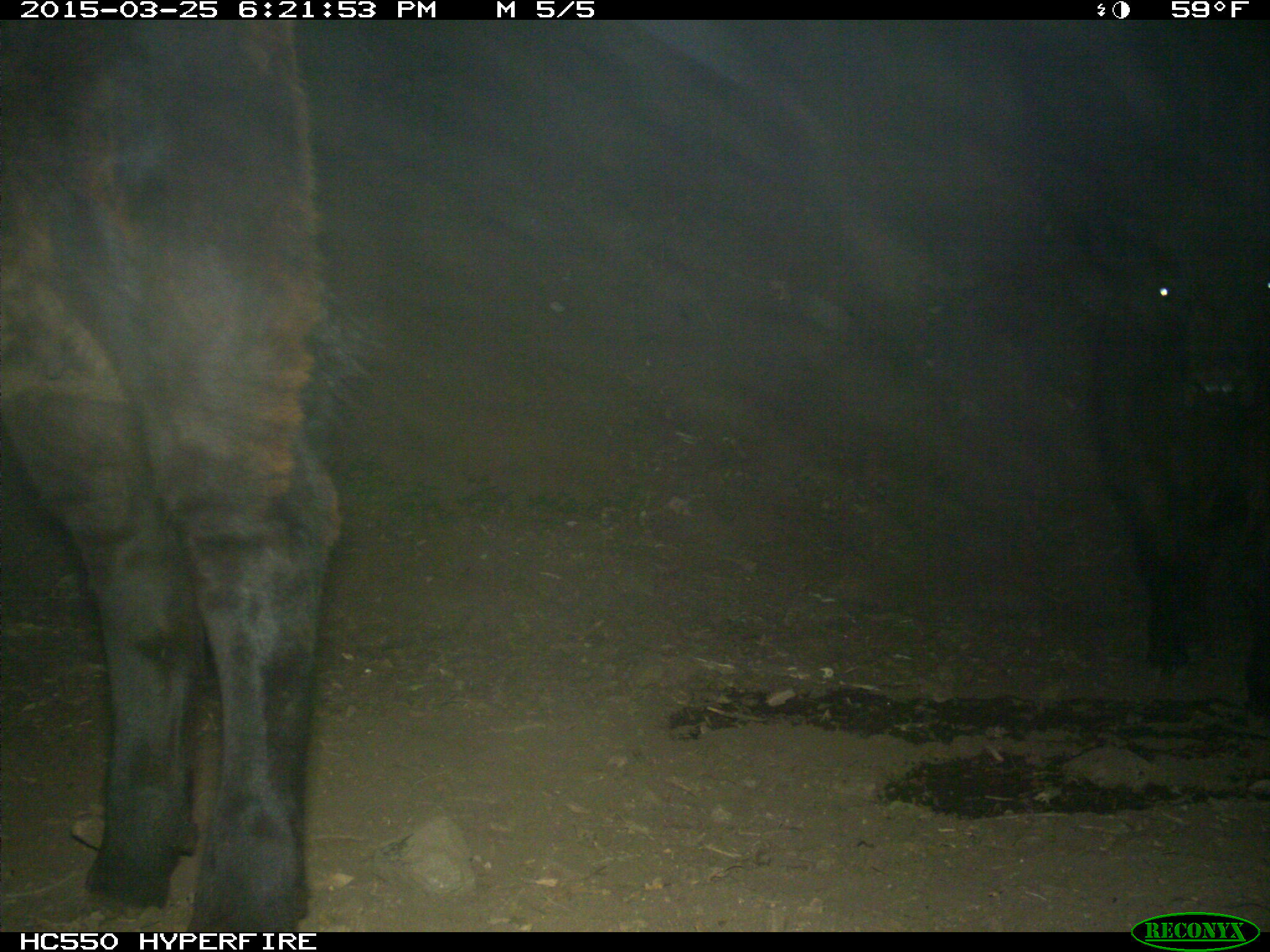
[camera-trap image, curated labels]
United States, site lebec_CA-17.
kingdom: Animalia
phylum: Chordata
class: Mammalia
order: Artiodactyla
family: Bovidae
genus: Bos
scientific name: Bos taurus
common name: domestic cow